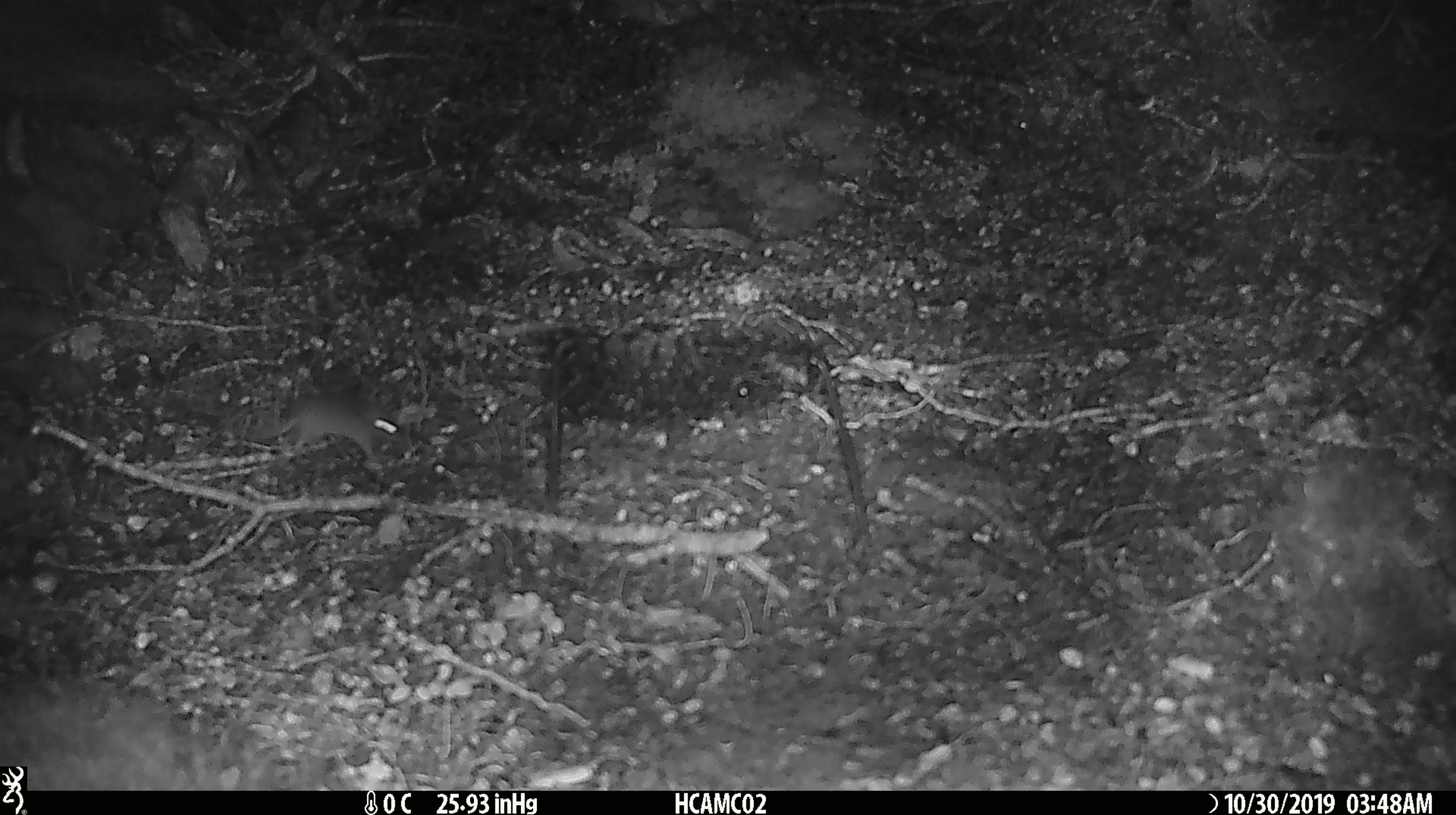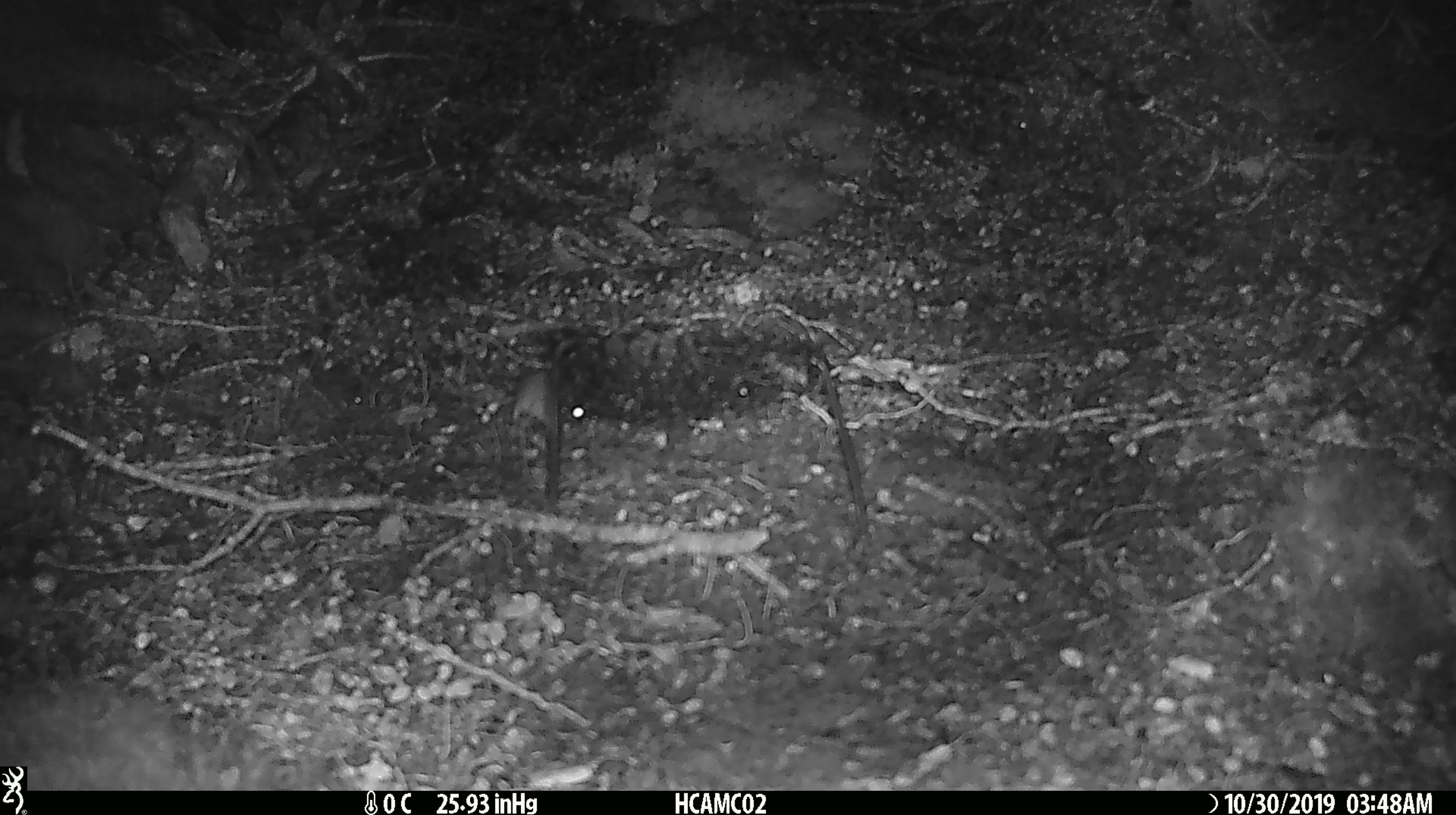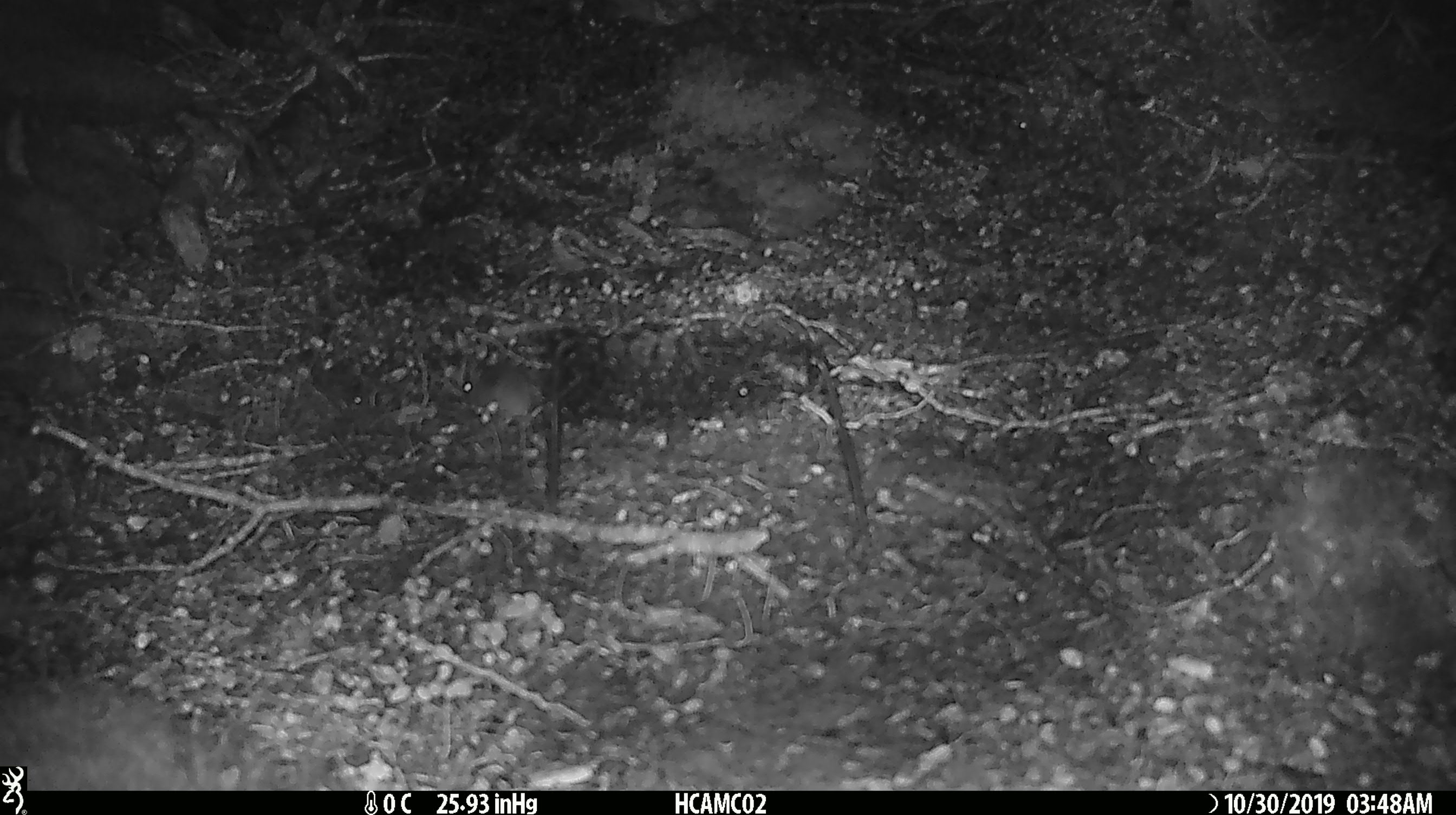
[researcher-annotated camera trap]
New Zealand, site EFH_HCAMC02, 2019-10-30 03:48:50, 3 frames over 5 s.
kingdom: Animalia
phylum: Chordata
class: Mammalia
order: Rodentia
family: Muridae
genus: Mus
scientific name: Mus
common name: mouse